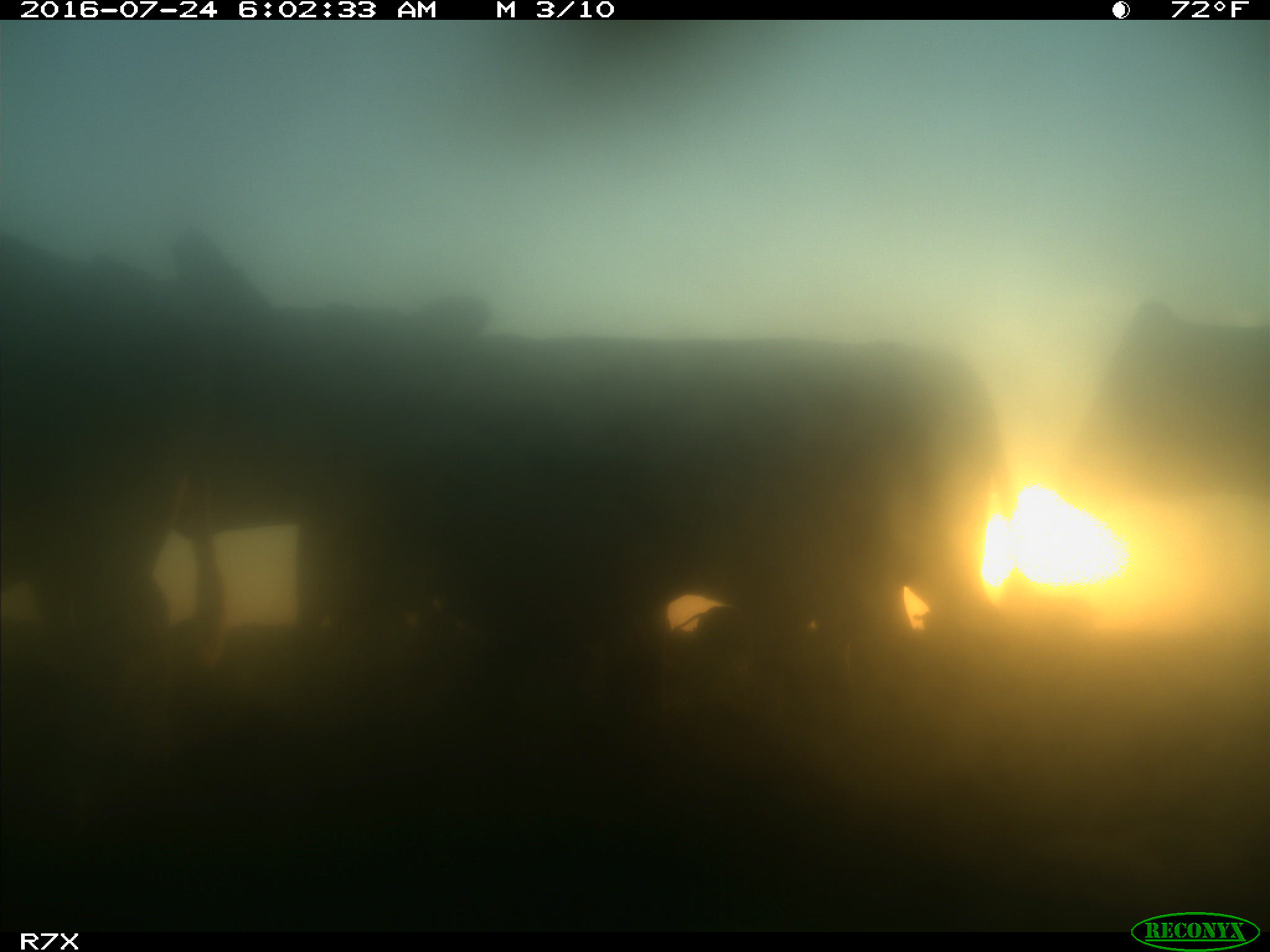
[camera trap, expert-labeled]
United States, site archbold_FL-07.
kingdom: Animalia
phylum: Chordata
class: Mammalia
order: Artiodactyla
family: Bovidae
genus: Bos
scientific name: Bos taurus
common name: domestic cow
Bos taurus (domestic cow).